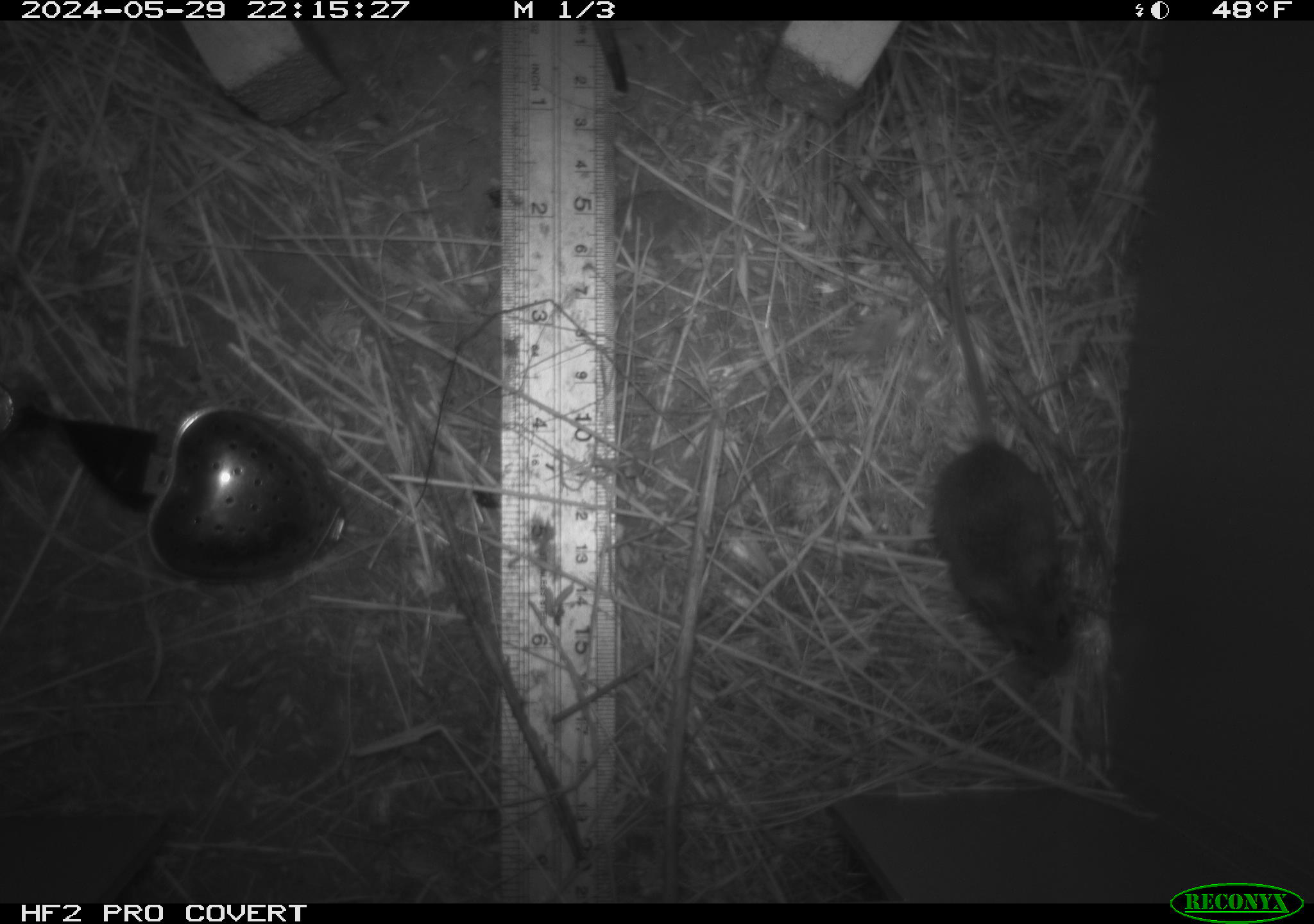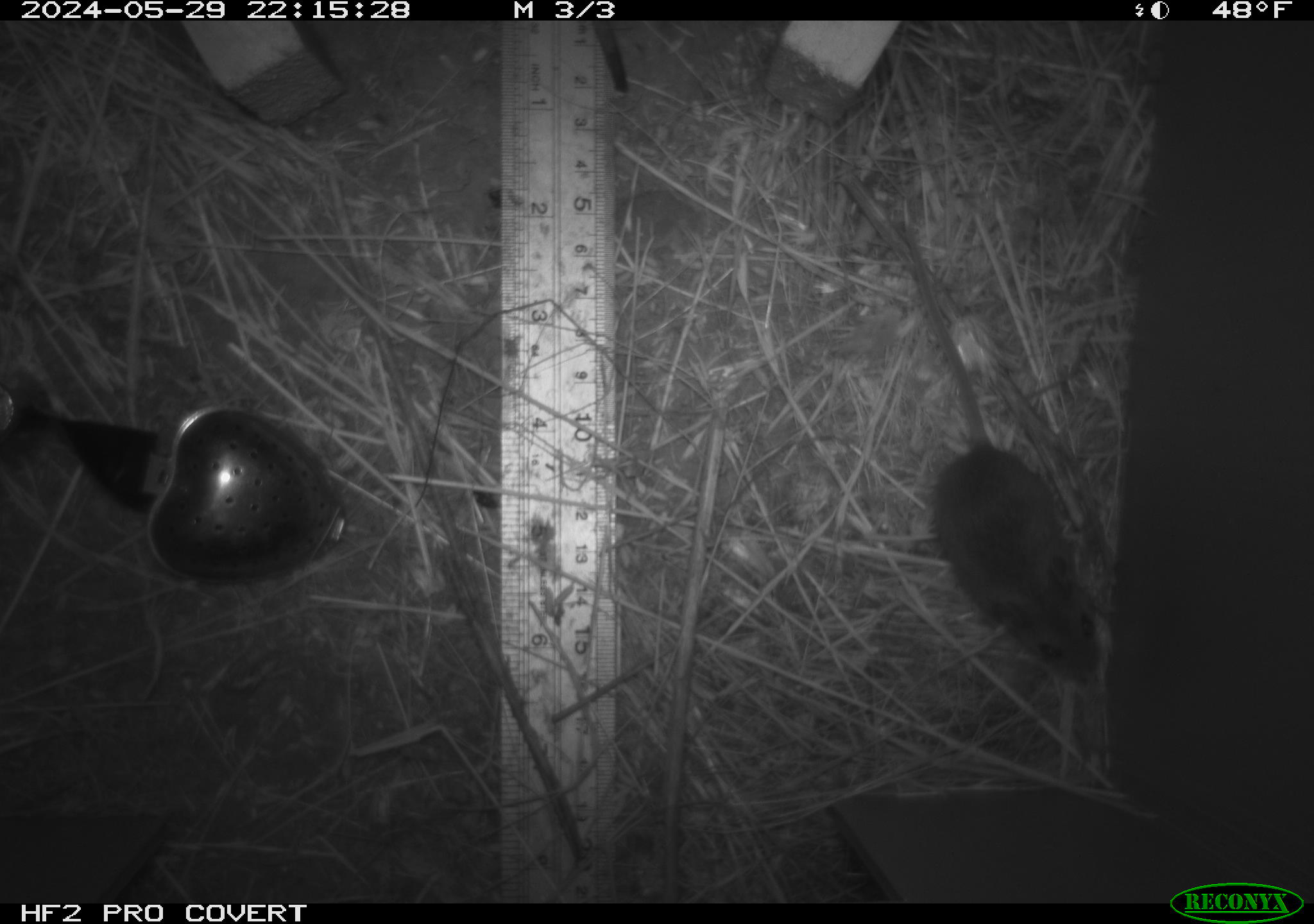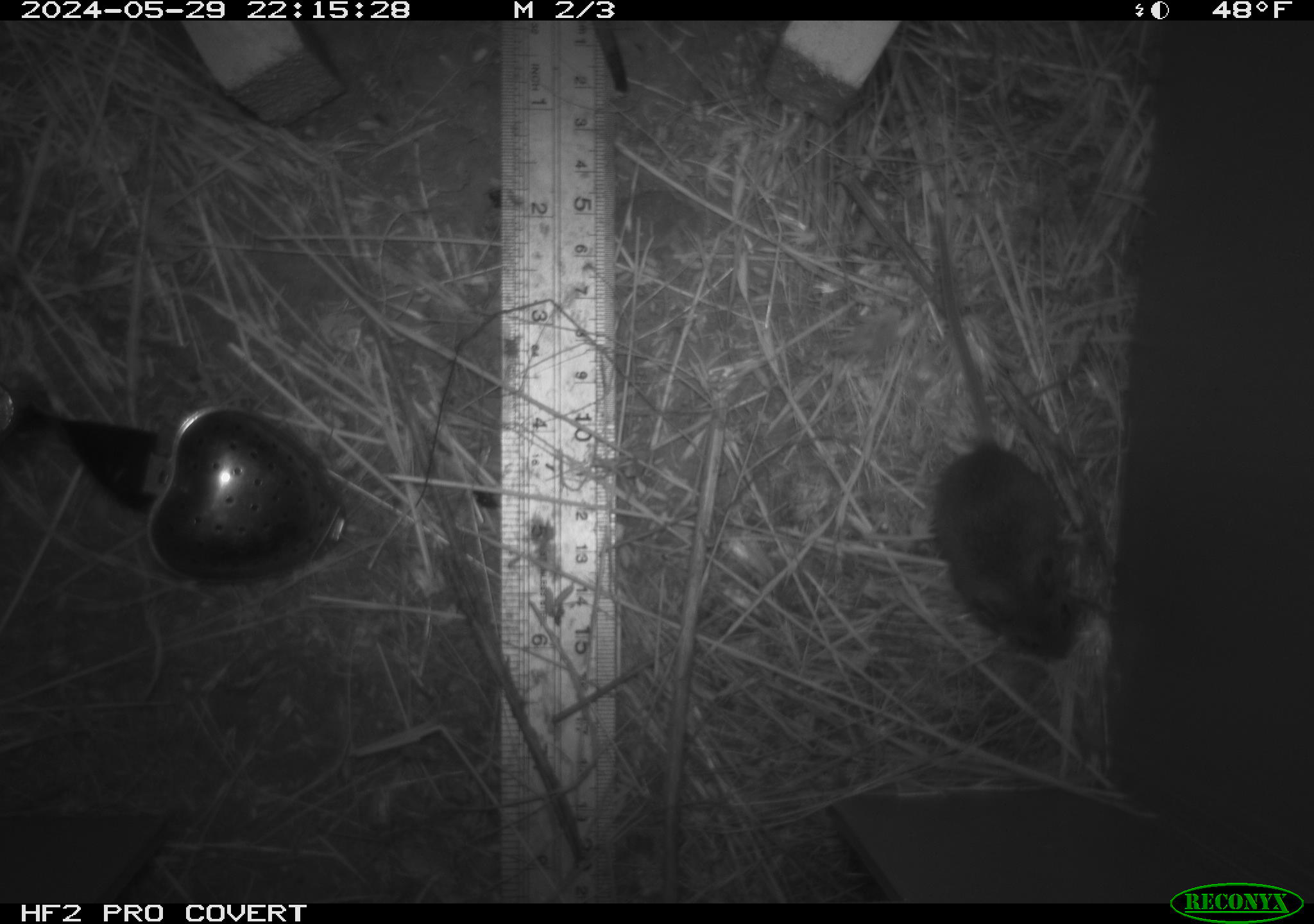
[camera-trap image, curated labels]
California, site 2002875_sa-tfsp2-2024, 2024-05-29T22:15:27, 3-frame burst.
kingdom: Animalia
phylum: Chordata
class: Mammalia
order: Rodentia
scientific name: Rodentia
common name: mouse species